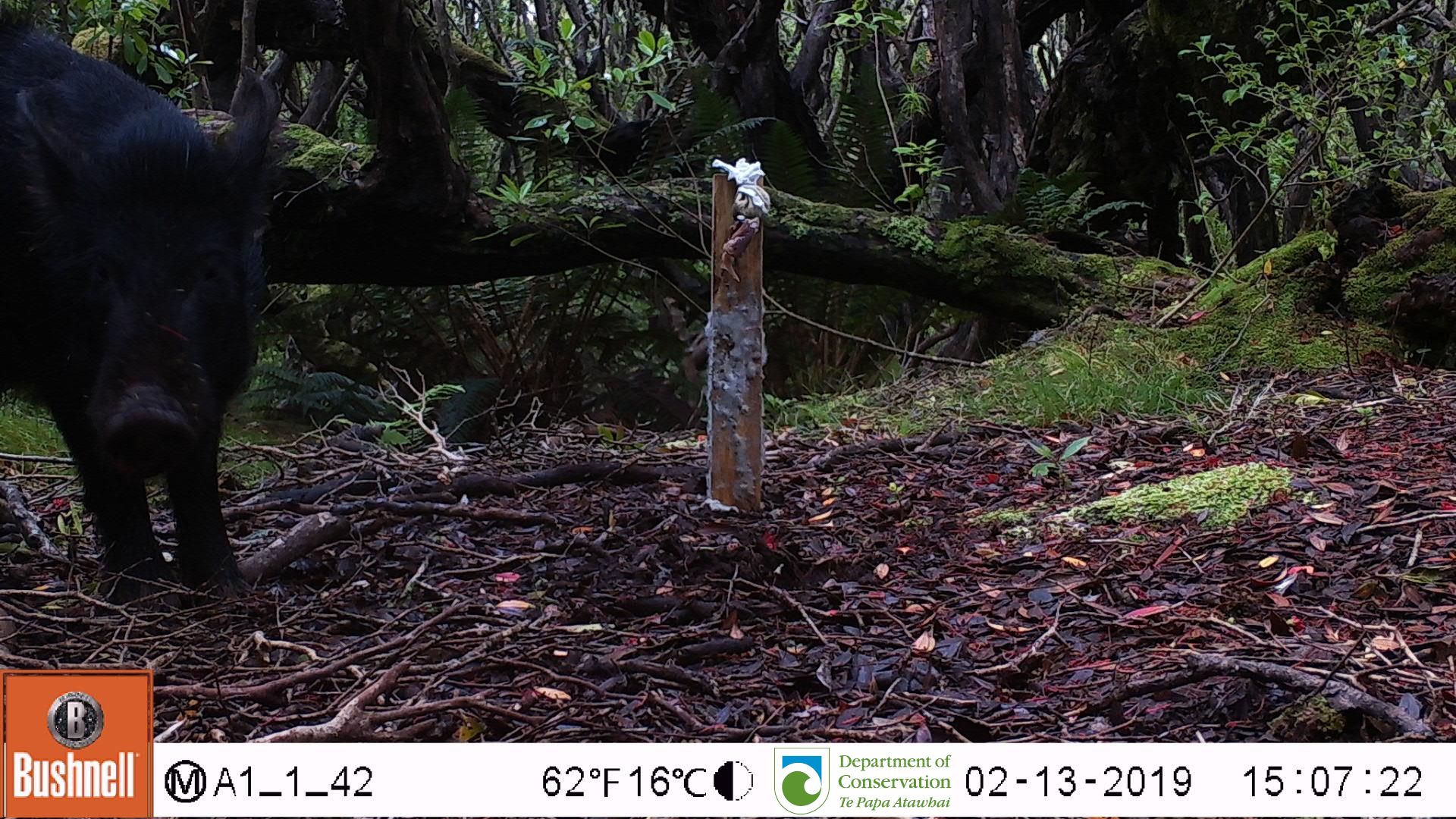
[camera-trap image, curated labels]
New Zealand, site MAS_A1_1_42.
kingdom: Animalia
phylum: Chordata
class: Mammalia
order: Artiodactyla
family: Suidae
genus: Sus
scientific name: Sus scrofa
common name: pig